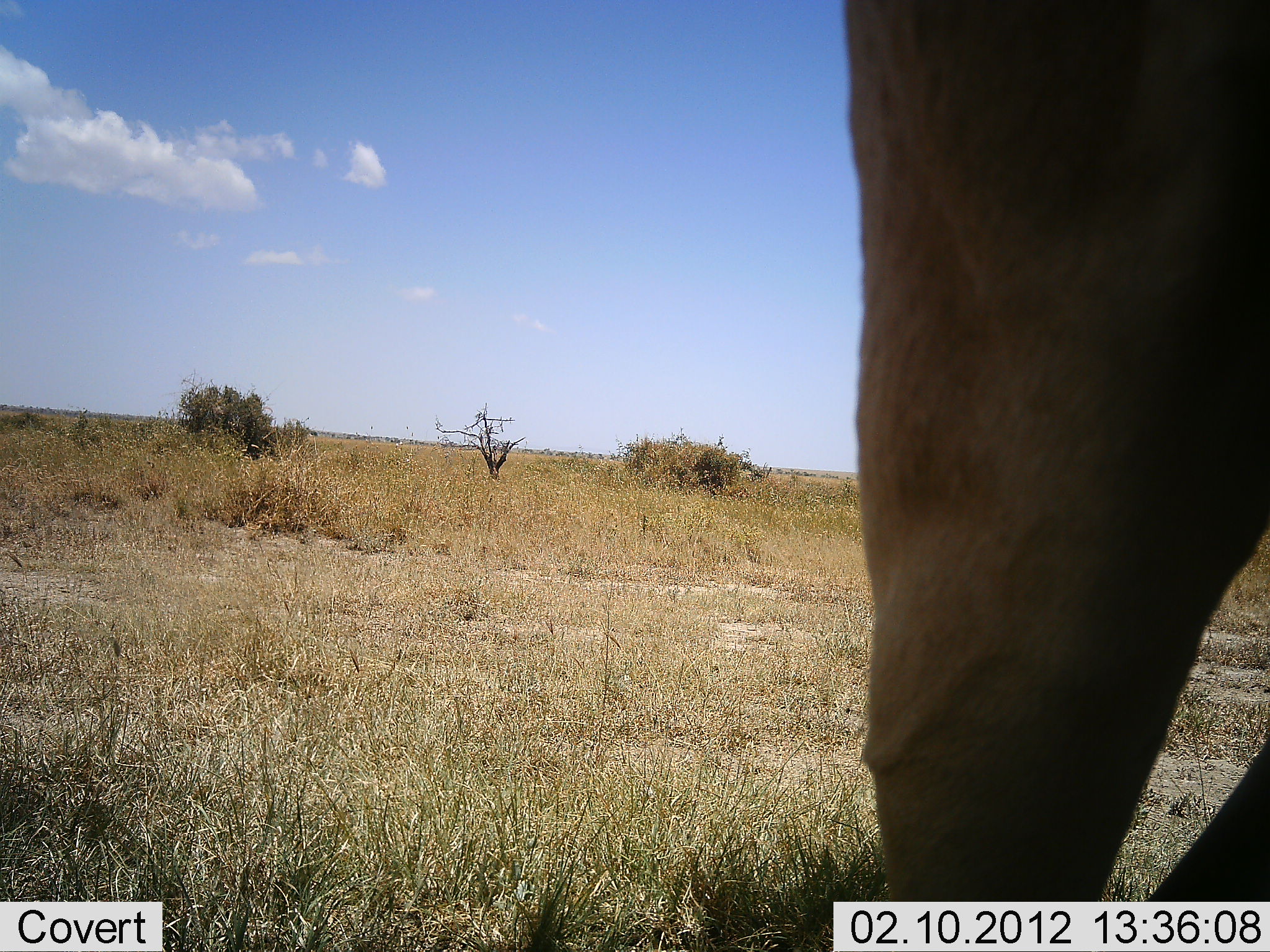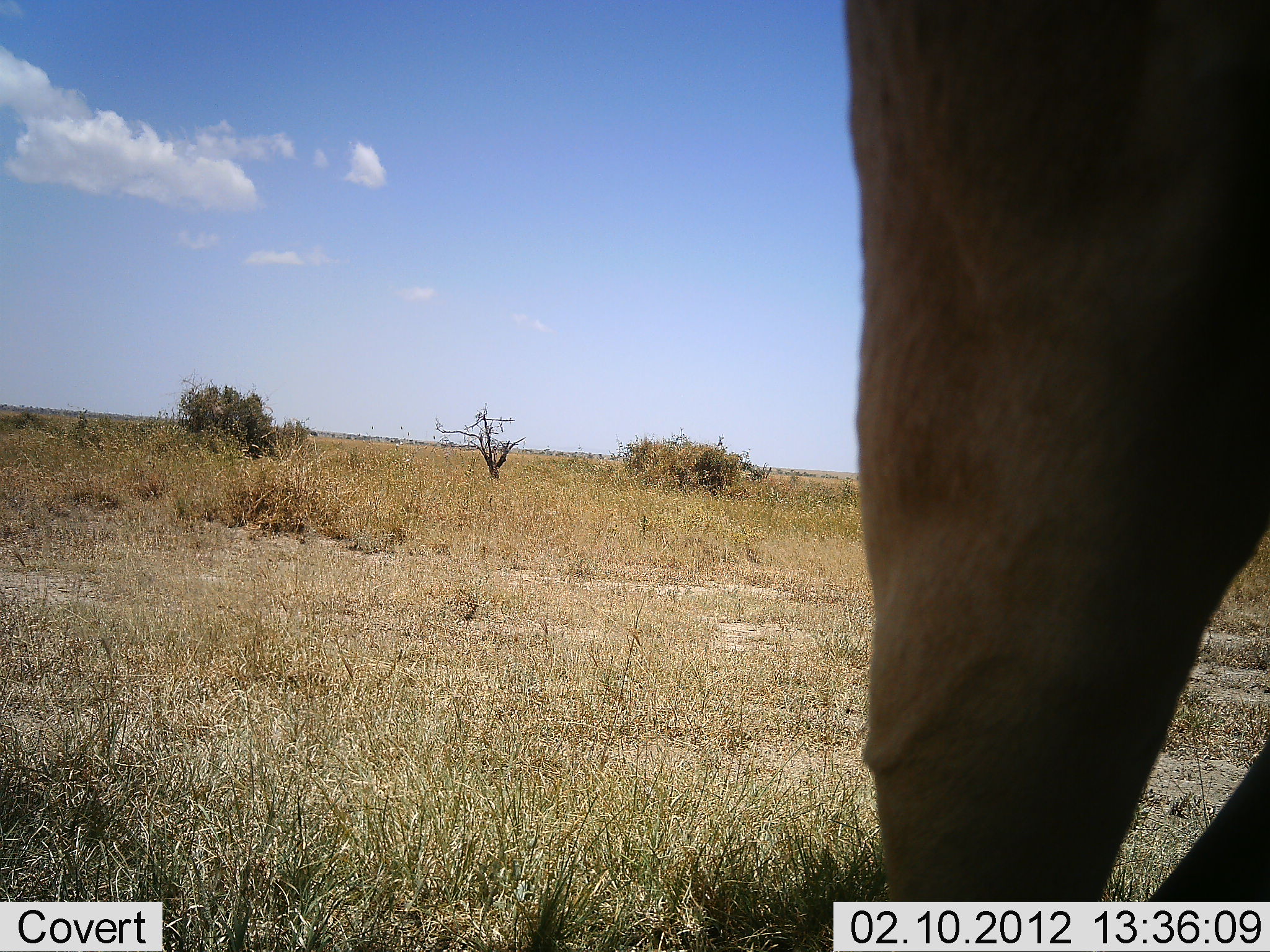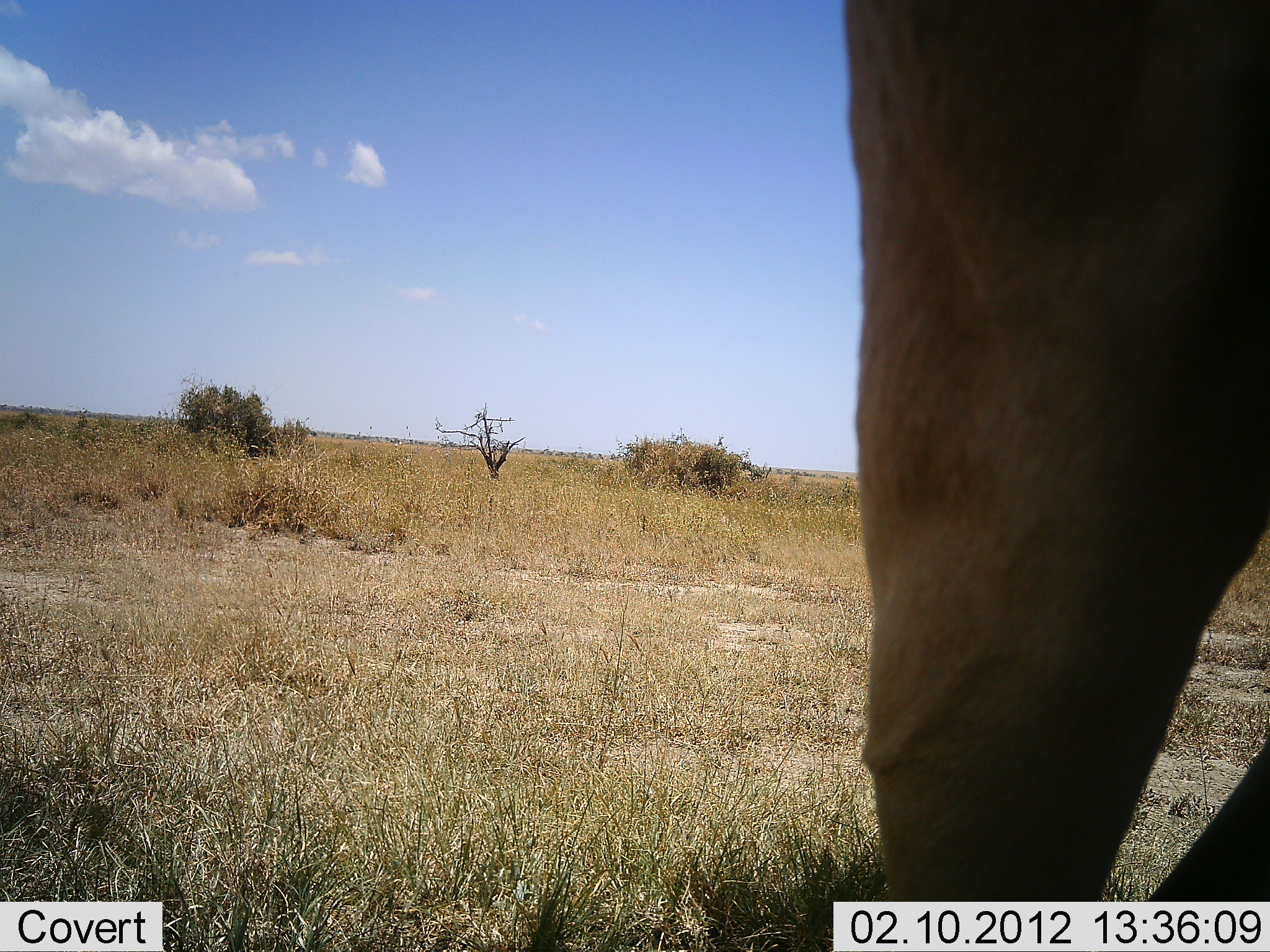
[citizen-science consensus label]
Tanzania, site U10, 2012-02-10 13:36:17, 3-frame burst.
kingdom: Animalia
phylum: Chordata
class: Mammalia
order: Artiodactyla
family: Bovidae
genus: Alcelaphus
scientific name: Alcelaphus buselaphus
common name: hartebeest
Hartebeest (Alcelaphus buselaphus), count 1. Behavior (volunteer vote fractions): standing 100%, resting 0%, moving 0%, interacting 0%. Young present (vote fraction): 0%. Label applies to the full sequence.